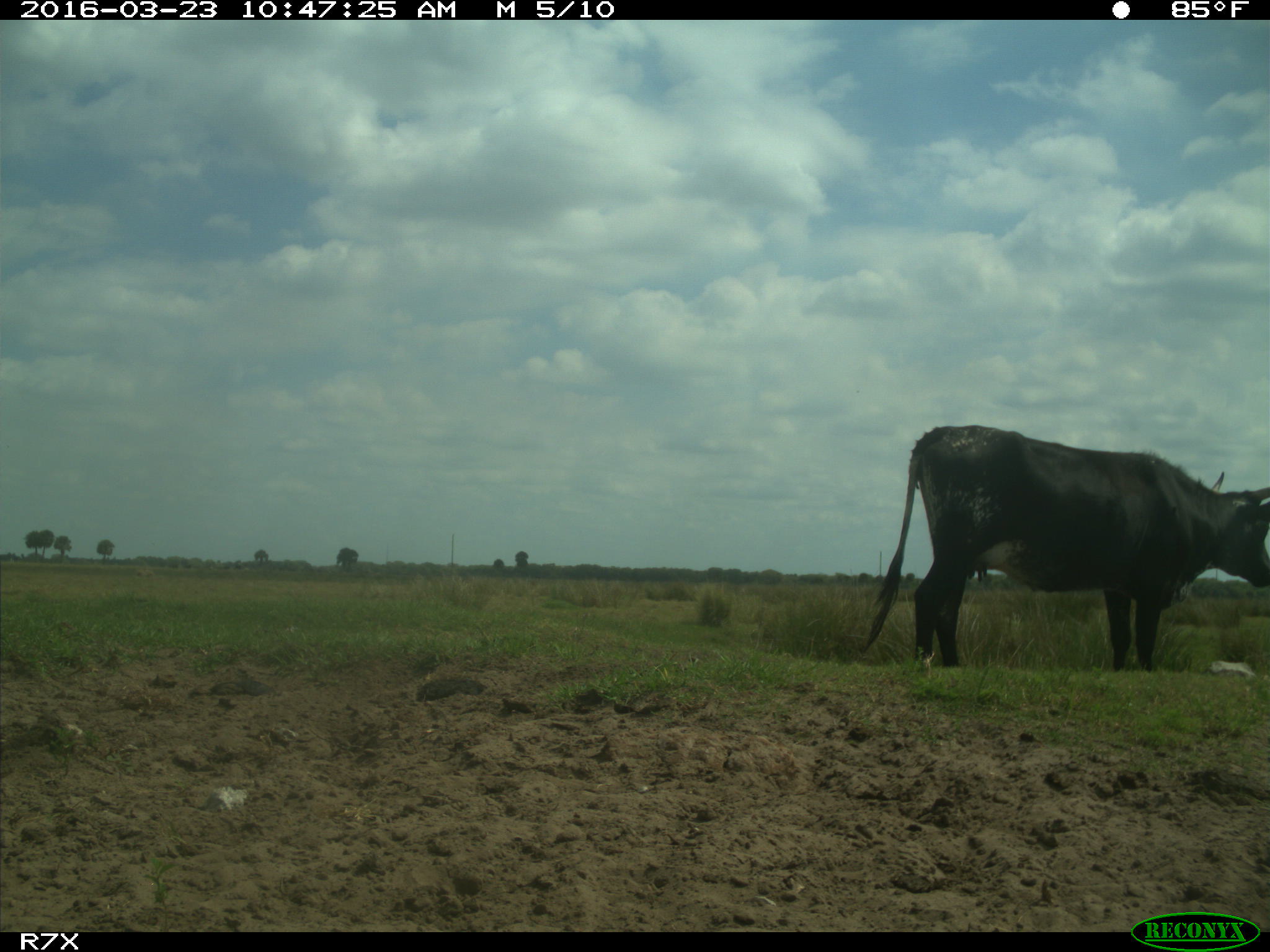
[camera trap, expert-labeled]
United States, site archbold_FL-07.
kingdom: Animalia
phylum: Chordata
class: Mammalia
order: Artiodactyla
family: Bovidae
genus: Bos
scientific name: Bos taurus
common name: domestic cow